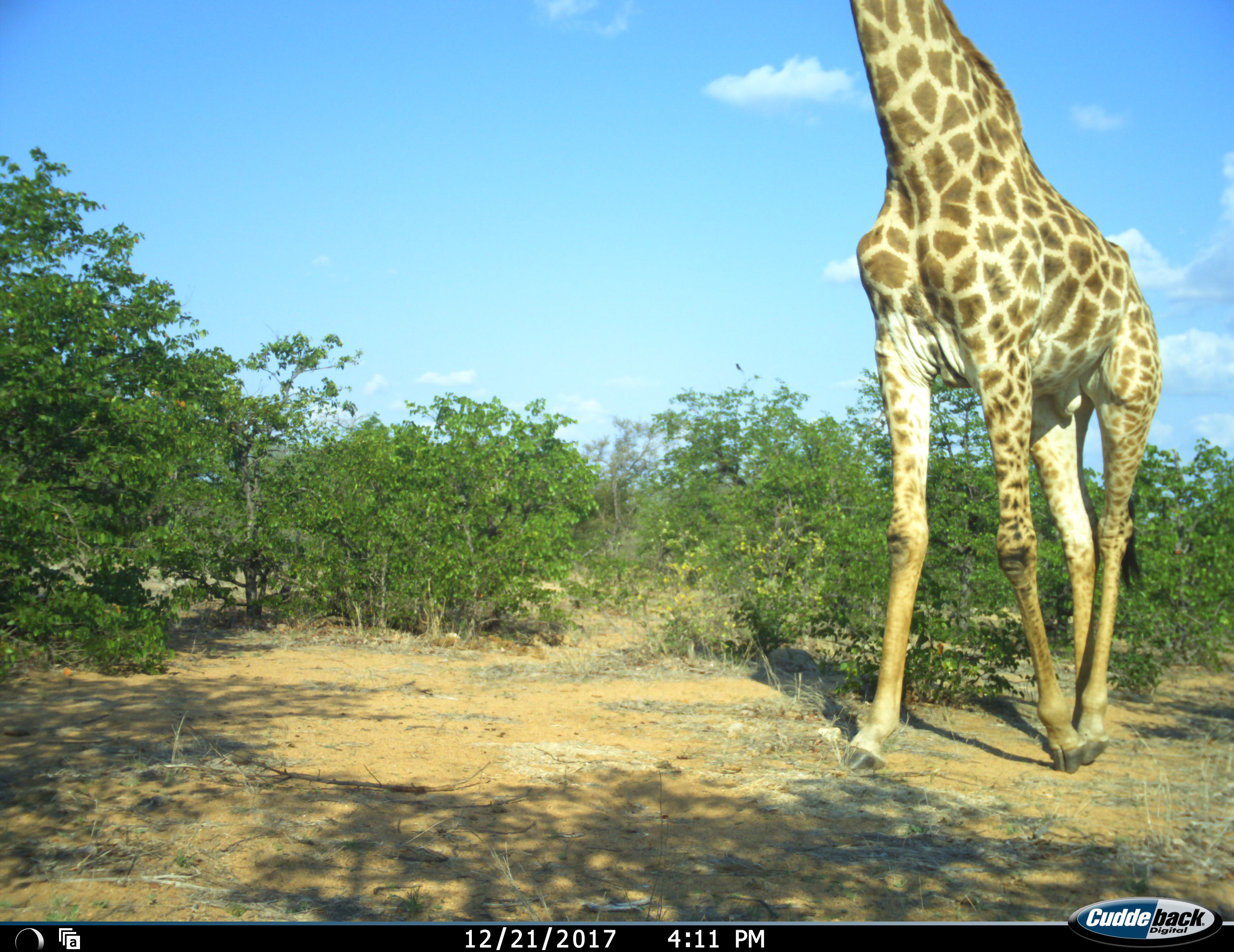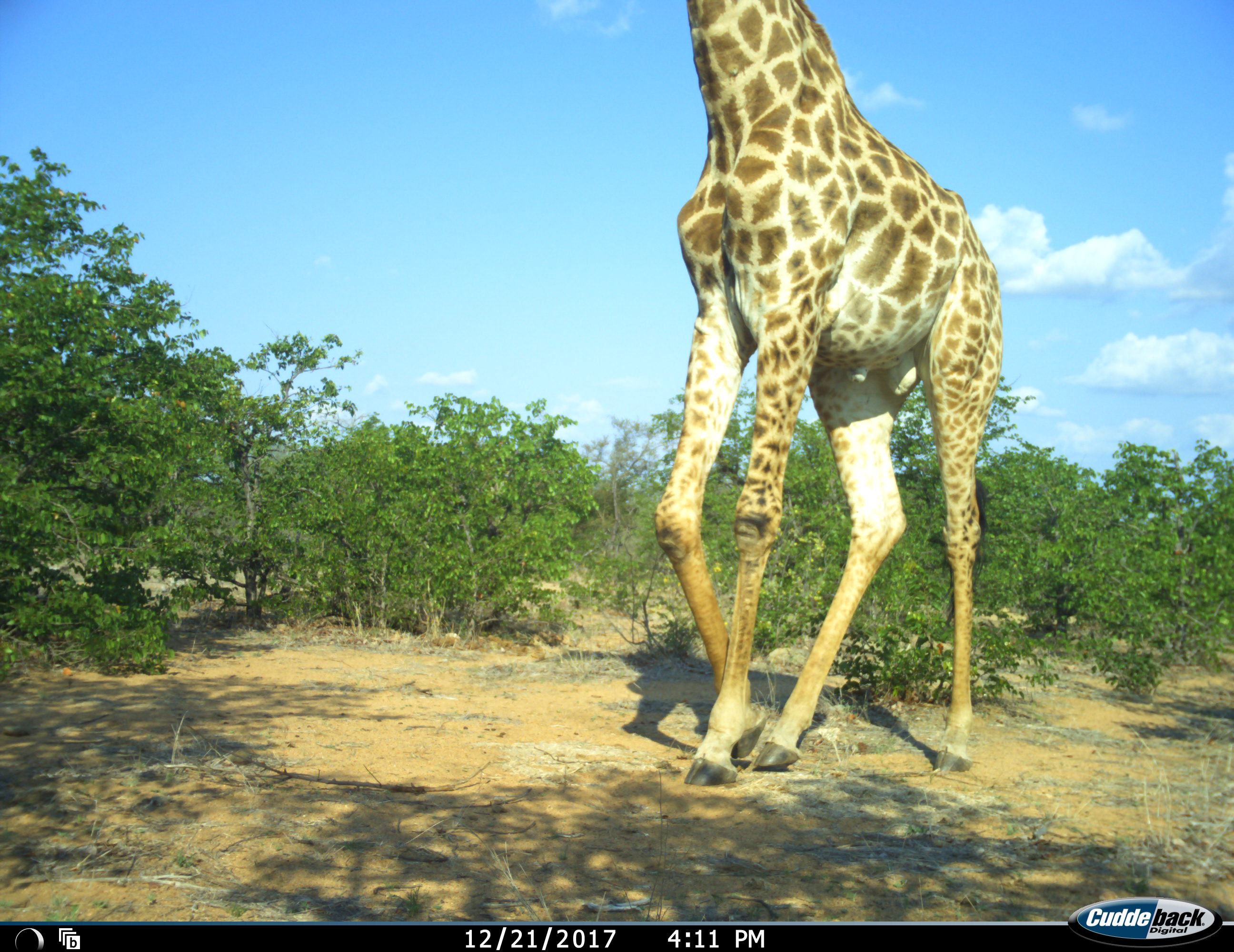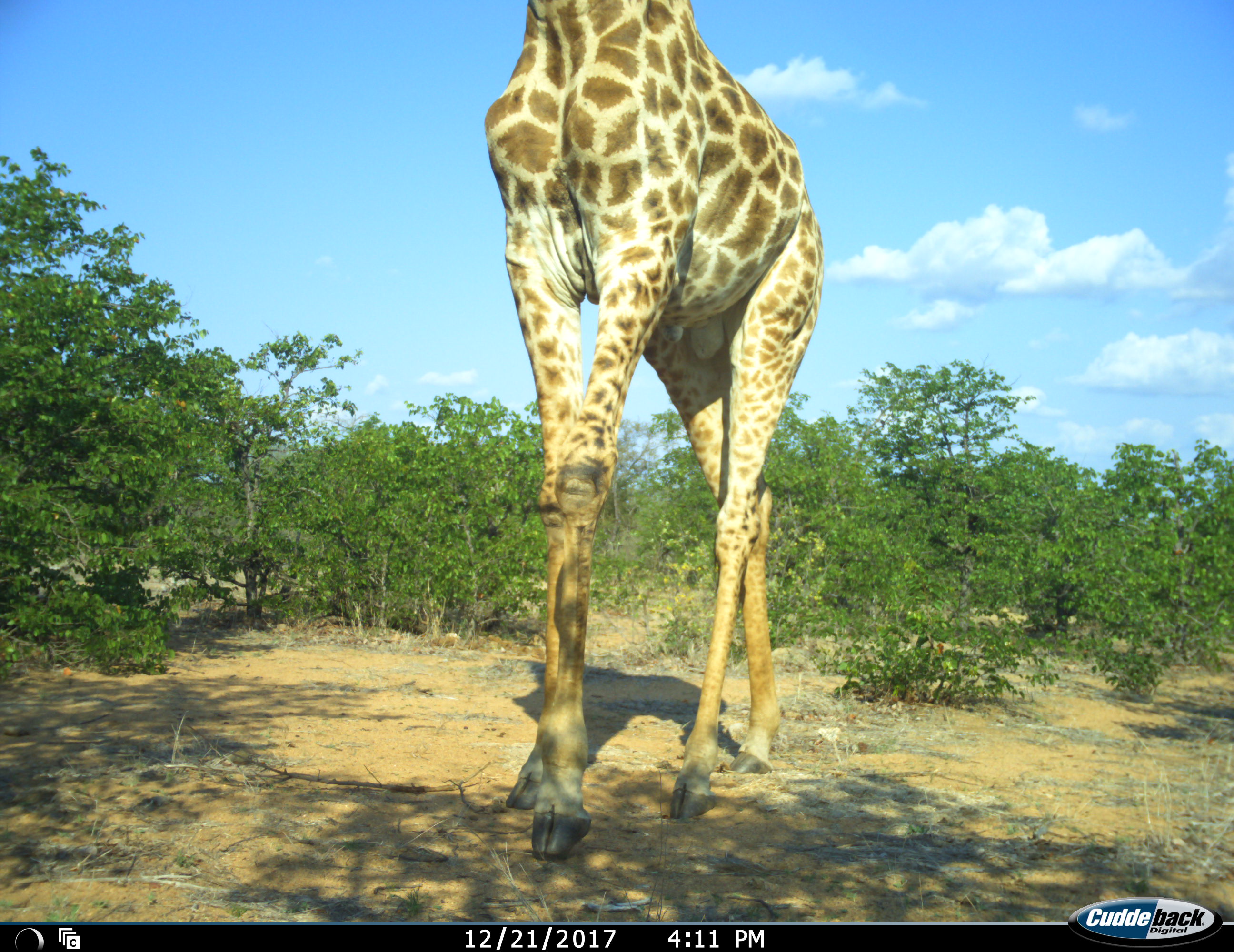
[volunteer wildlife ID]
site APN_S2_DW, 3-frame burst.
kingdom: Animalia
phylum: Chordata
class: Mammalia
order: Artiodactyla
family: Giraffidae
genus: Giraffa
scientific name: Giraffa camelopardalis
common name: giraffe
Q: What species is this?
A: Giraffe (Giraffa camelopardalis).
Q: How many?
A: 1.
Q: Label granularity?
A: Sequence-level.